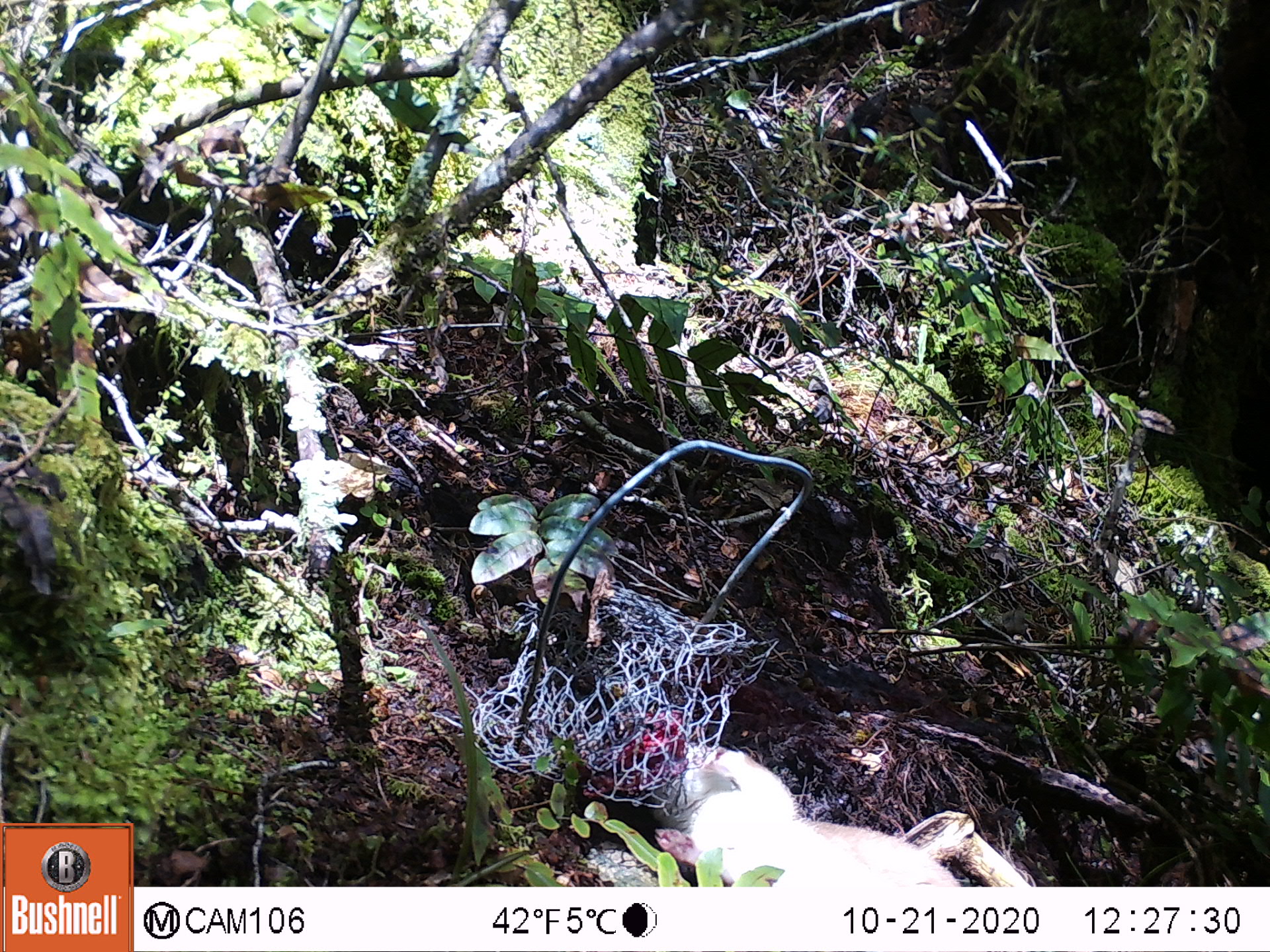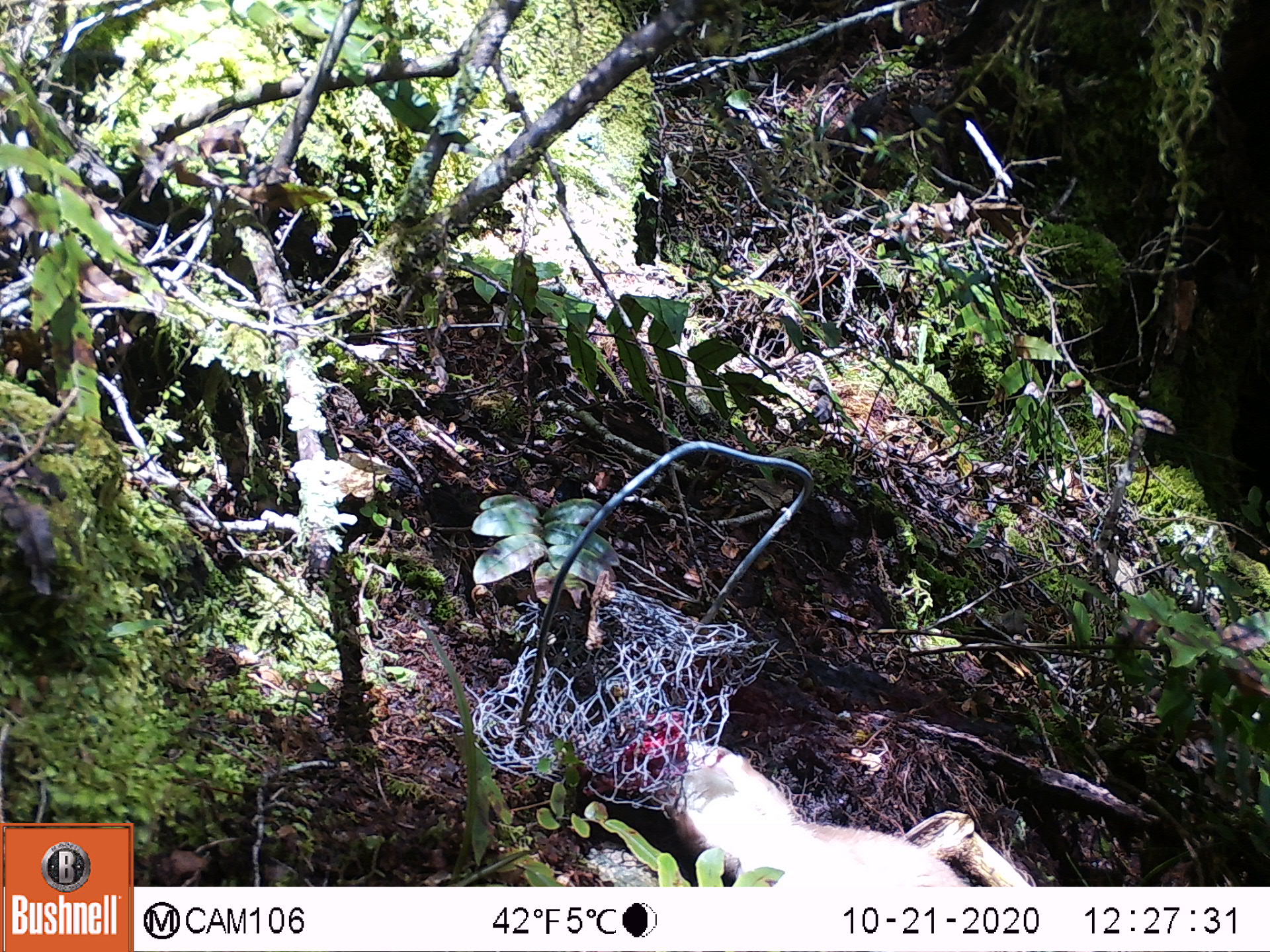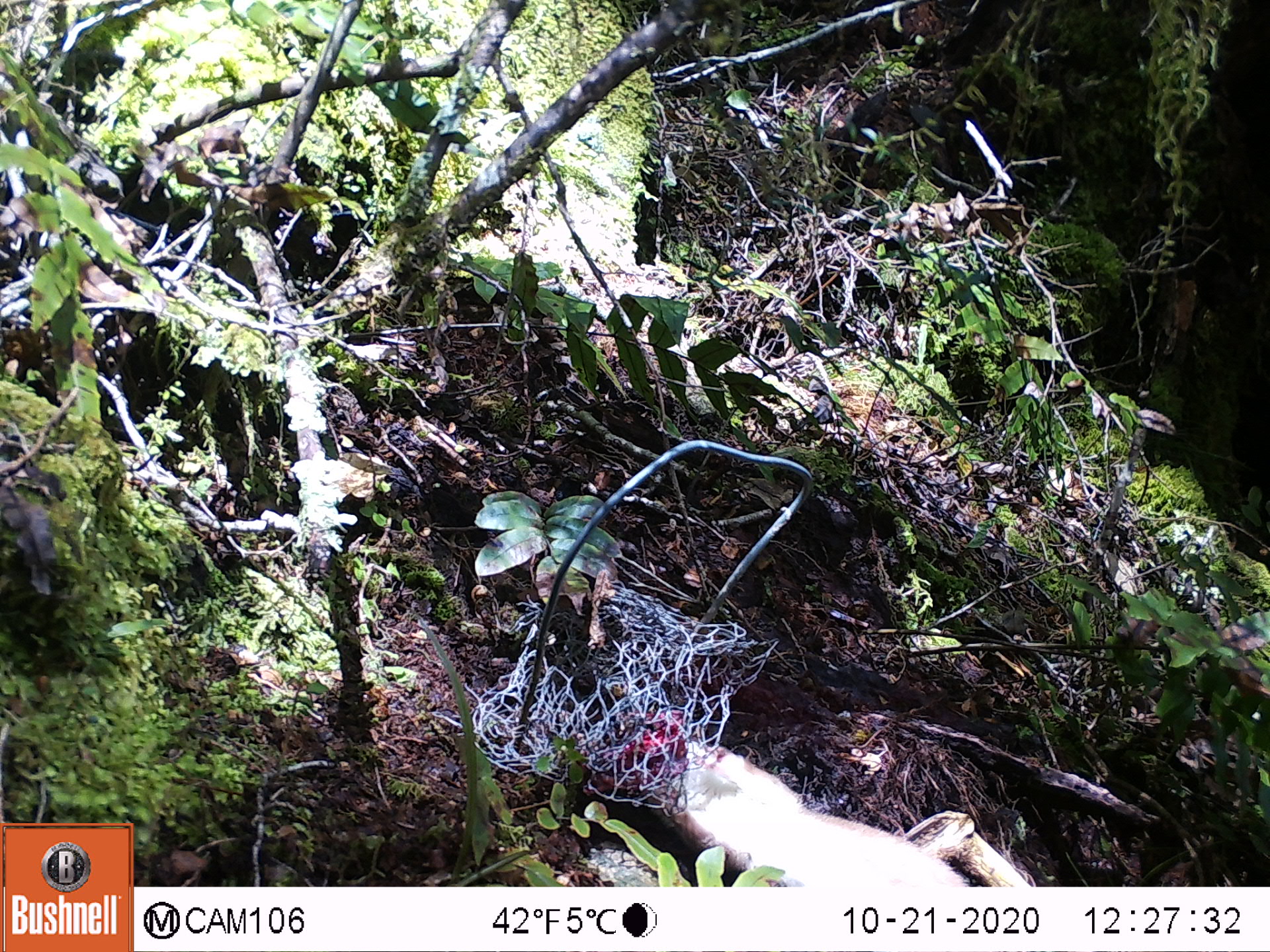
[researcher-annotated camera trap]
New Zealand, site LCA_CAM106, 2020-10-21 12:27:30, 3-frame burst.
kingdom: Animalia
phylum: Chordata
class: Mammalia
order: Carnivora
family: Mustelidae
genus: Mustela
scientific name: Mustela erminea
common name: stoat